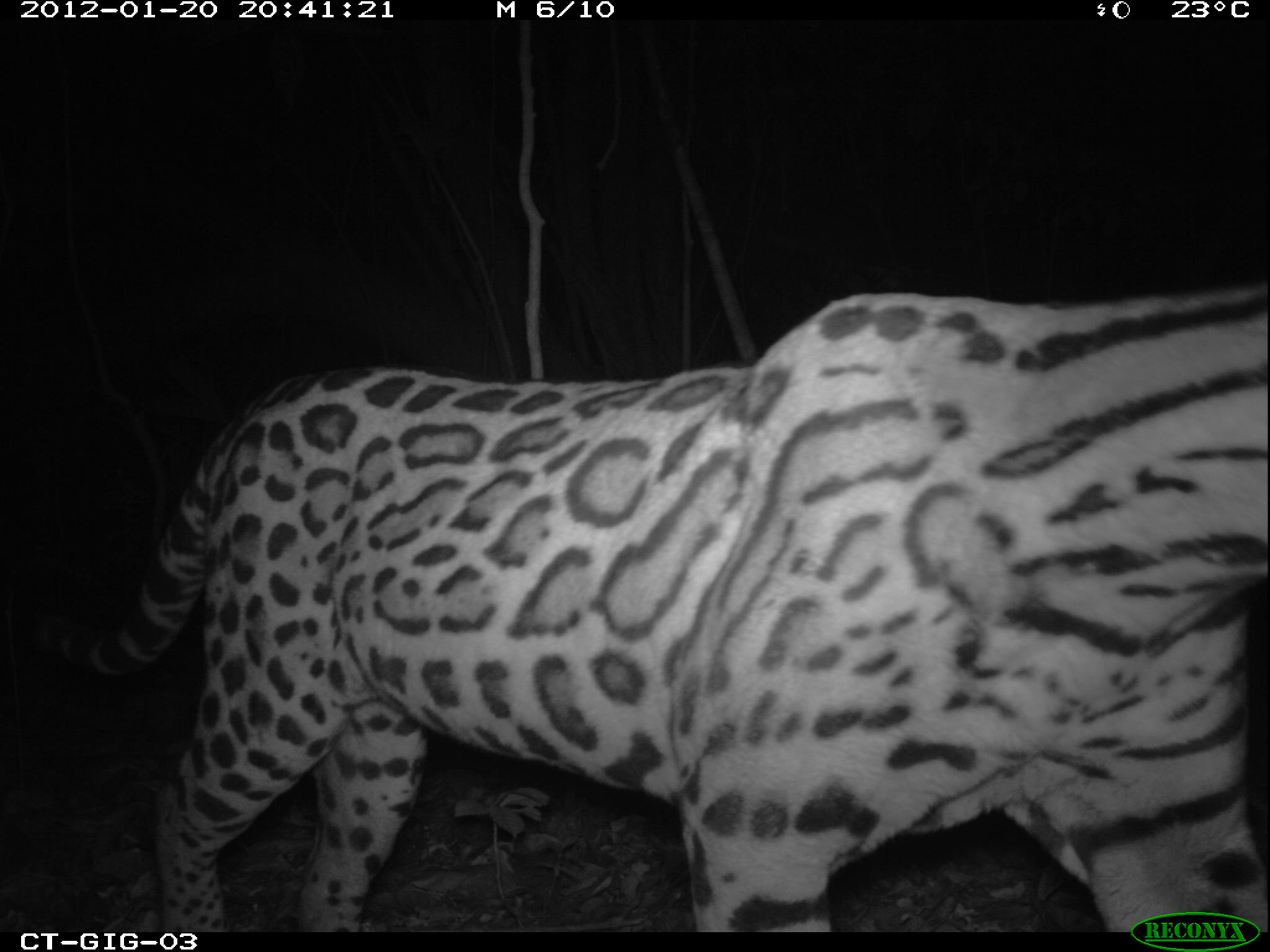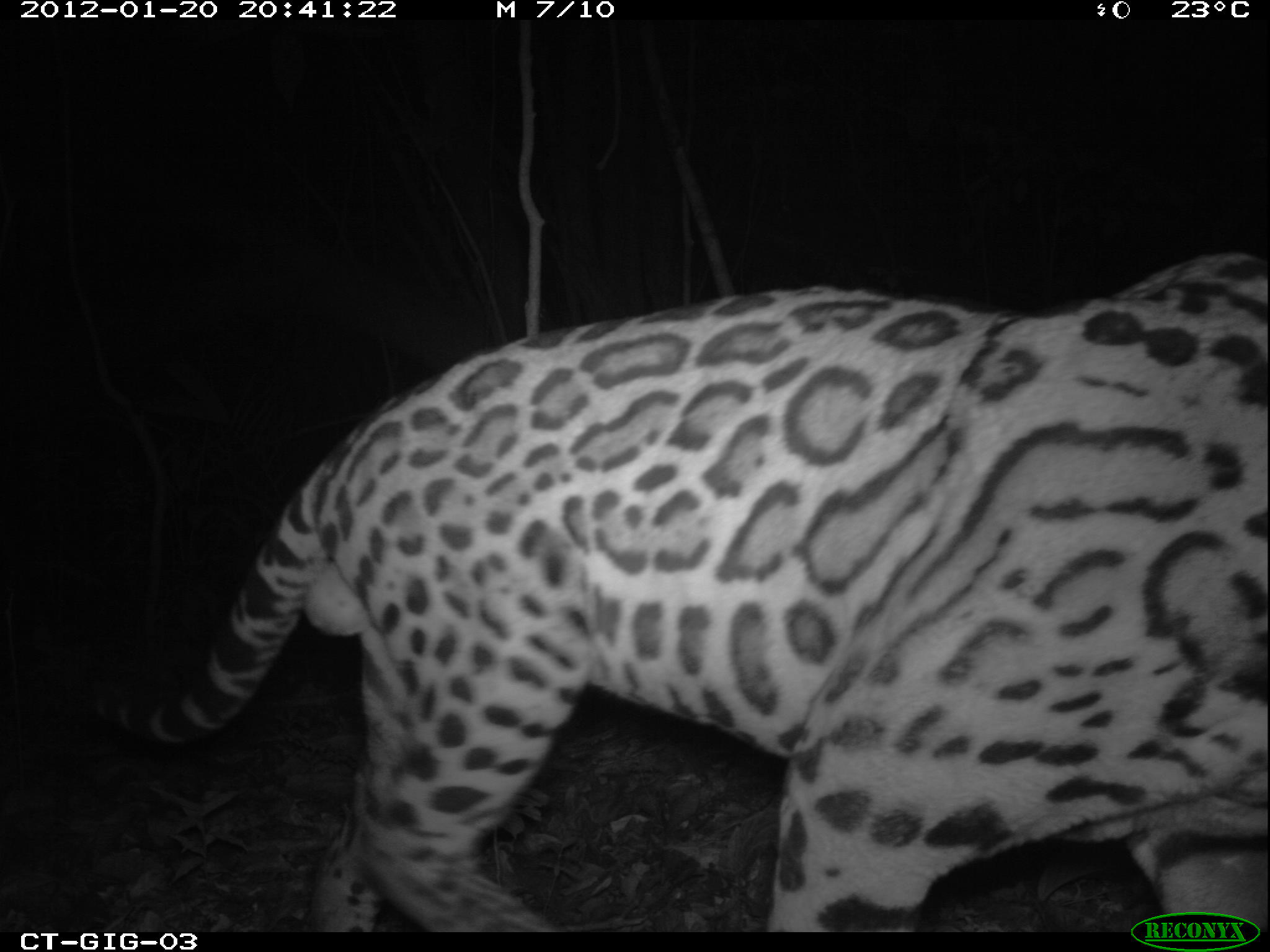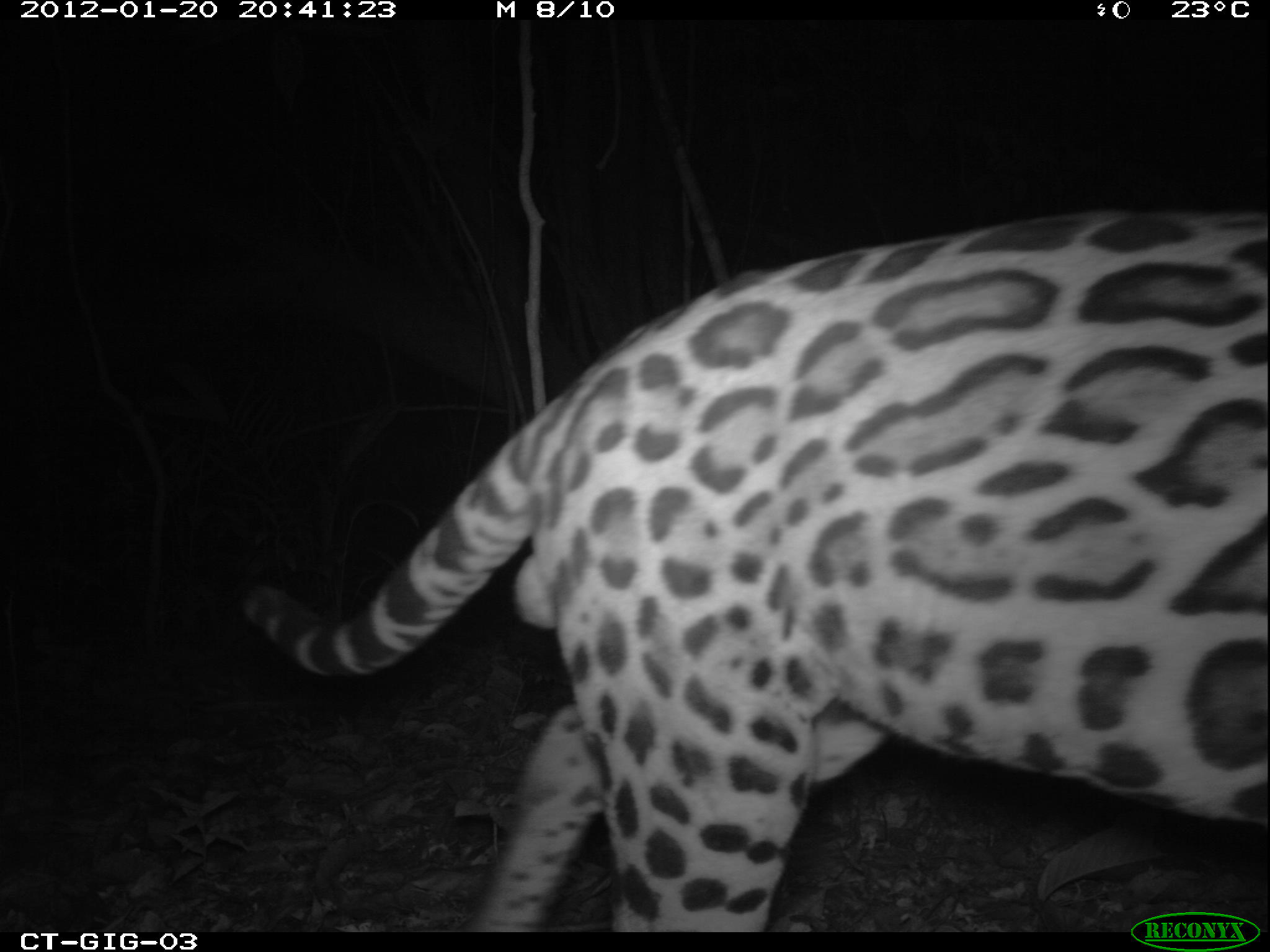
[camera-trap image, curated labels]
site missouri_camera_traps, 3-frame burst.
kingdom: Animalia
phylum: Chordata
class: Mammalia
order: Carnivora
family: Felidae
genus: Leopardus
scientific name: Leopardus pardalis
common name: ocelot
Ocelot (Leopardus pardalis). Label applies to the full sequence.